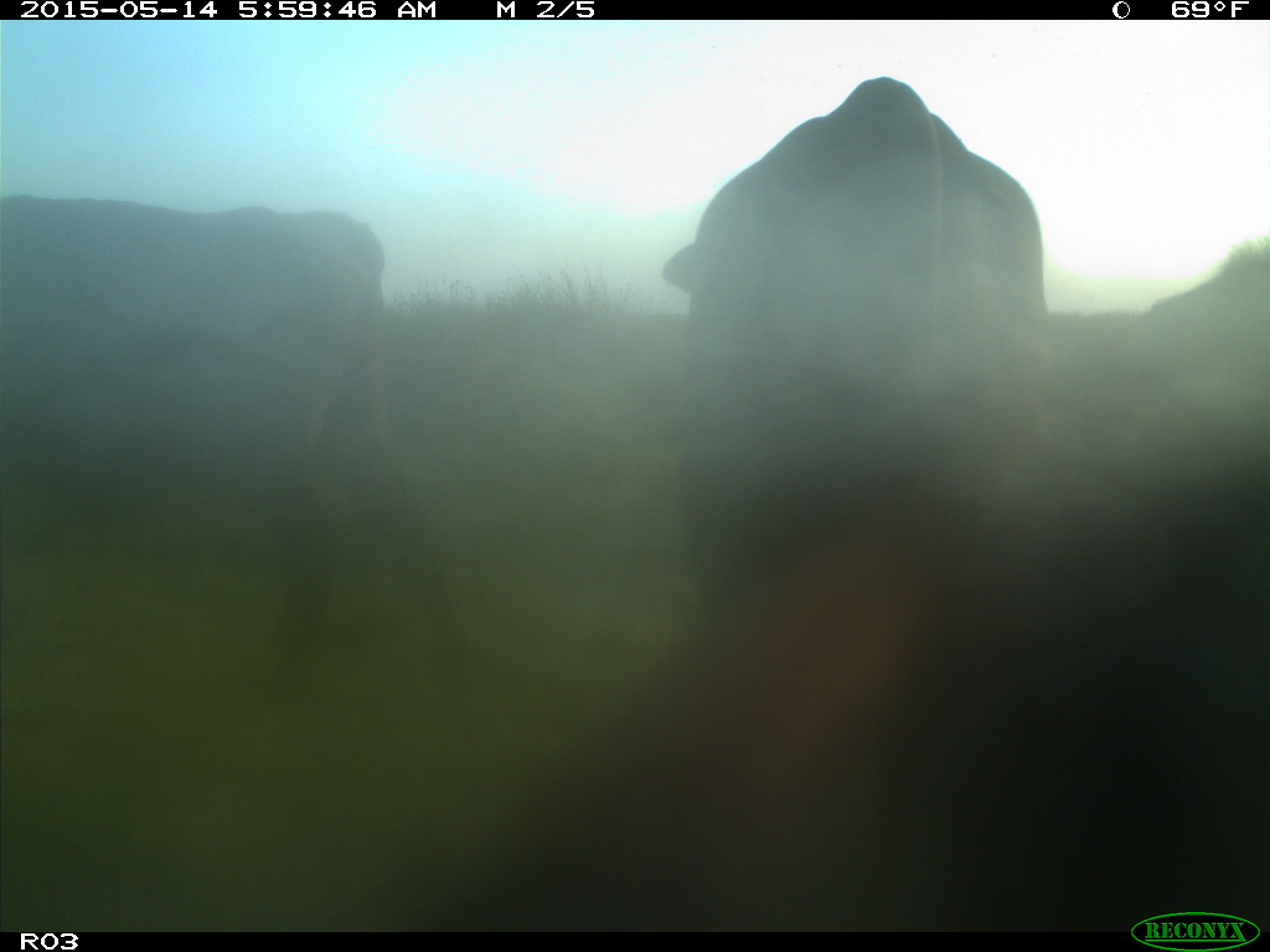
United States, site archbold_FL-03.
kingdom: Animalia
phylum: Chordata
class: Mammalia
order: Artiodactyla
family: Bovidae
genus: Bos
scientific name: Bos taurus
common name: domestic cow